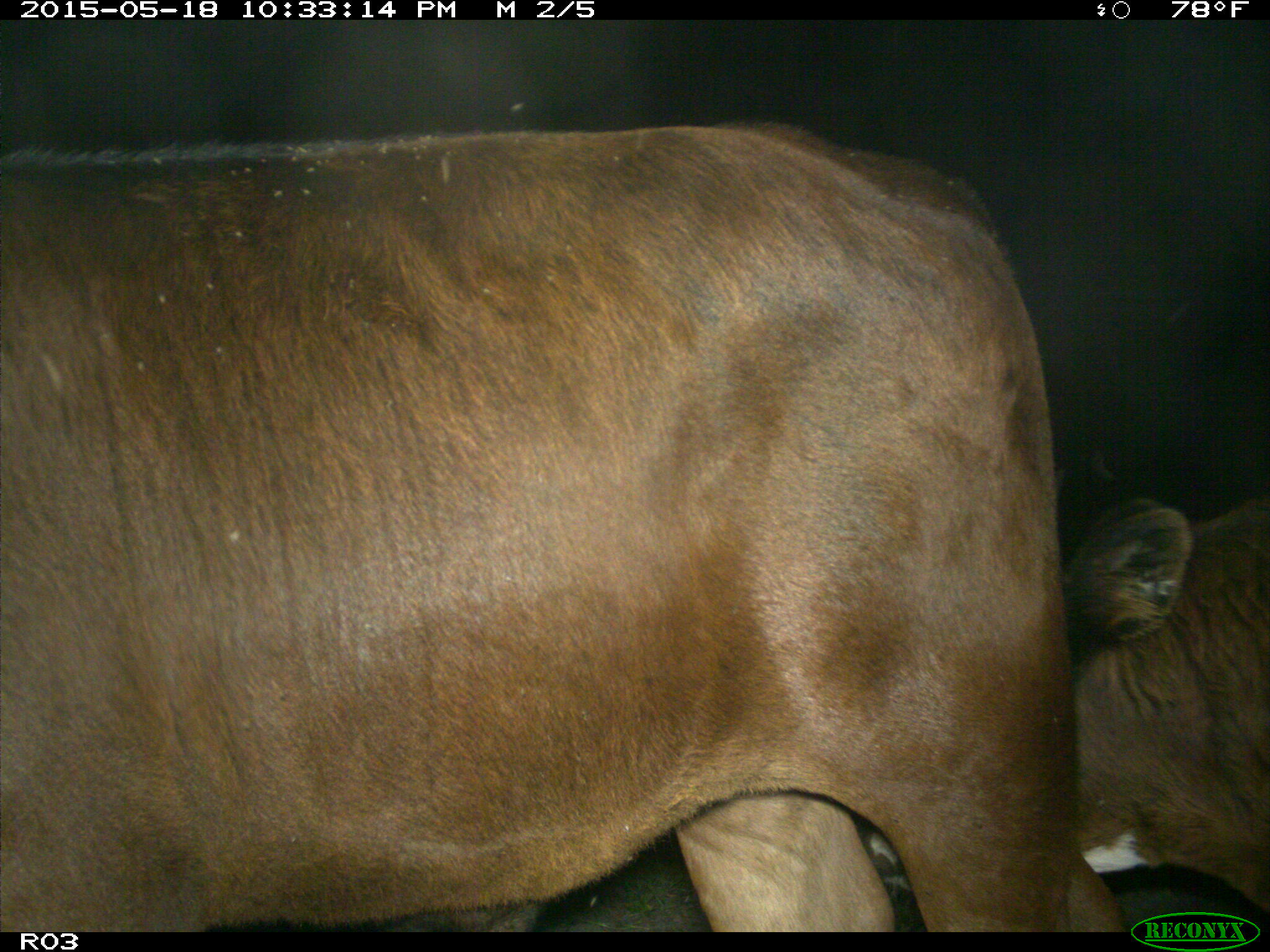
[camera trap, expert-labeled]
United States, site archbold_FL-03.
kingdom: Animalia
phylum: Chordata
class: Mammalia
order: Artiodactyla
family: Bovidae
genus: Bos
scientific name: Bos taurus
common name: domestic cow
Bos taurus (domestic cow).